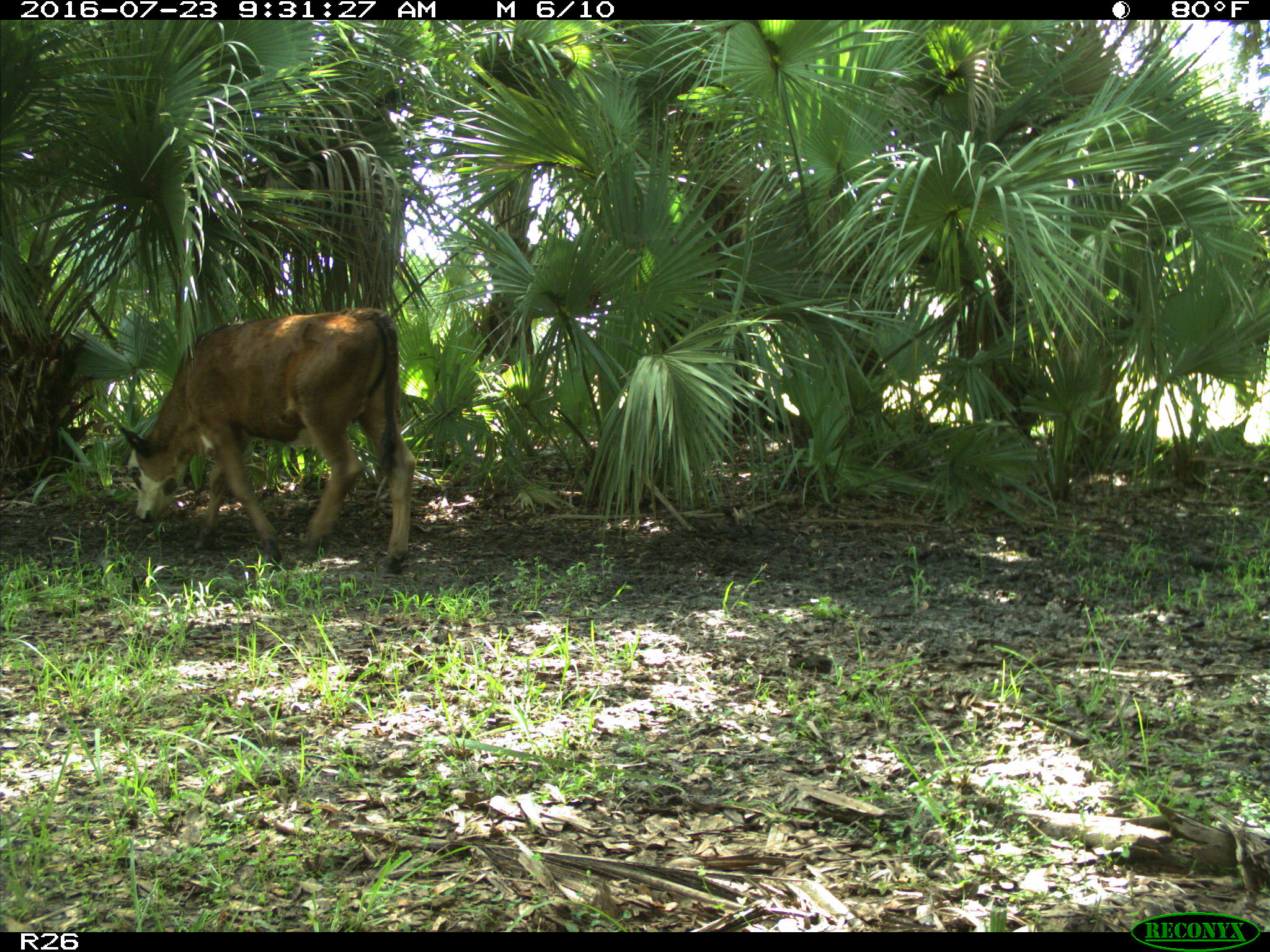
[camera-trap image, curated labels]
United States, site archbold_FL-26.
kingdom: Animalia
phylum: Chordata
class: Mammalia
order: Artiodactyla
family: Bovidae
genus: Bos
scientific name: Bos taurus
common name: domestic cow